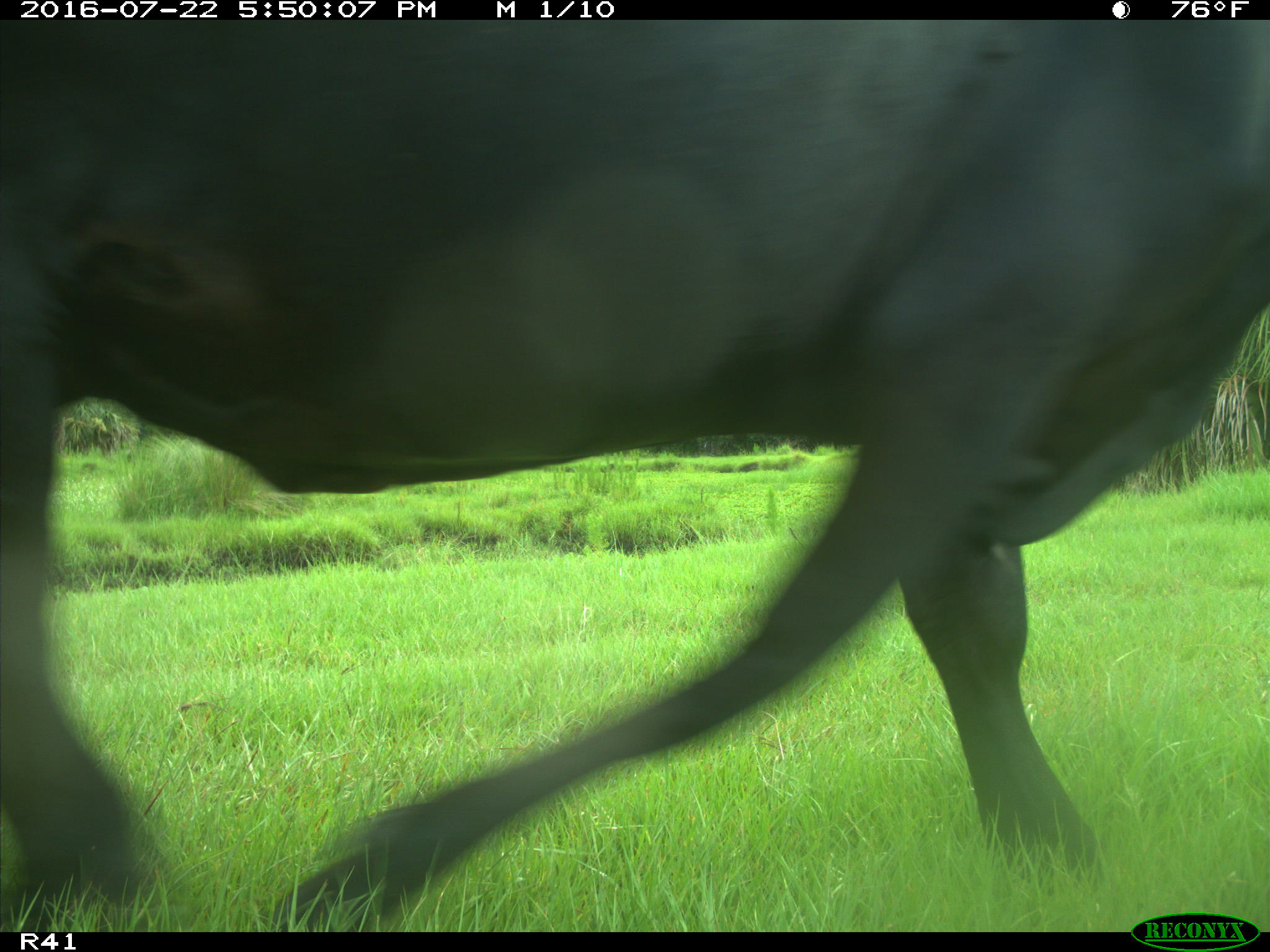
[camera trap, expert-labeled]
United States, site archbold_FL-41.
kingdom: Animalia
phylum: Chordata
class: Mammalia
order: Artiodactyla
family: Bovidae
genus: Bos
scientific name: Bos taurus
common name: domestic cow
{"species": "Bos taurus (domestic cow)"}